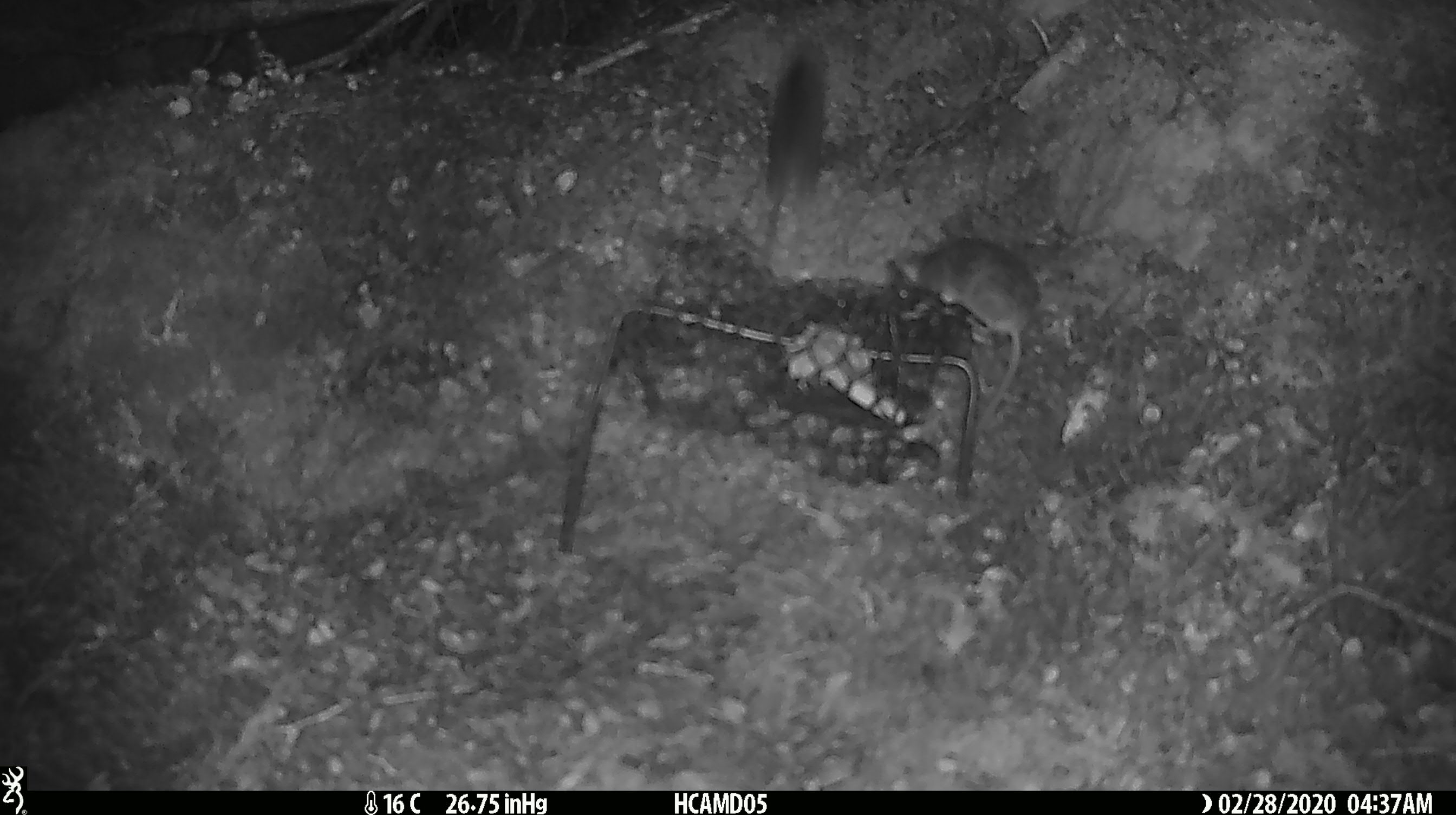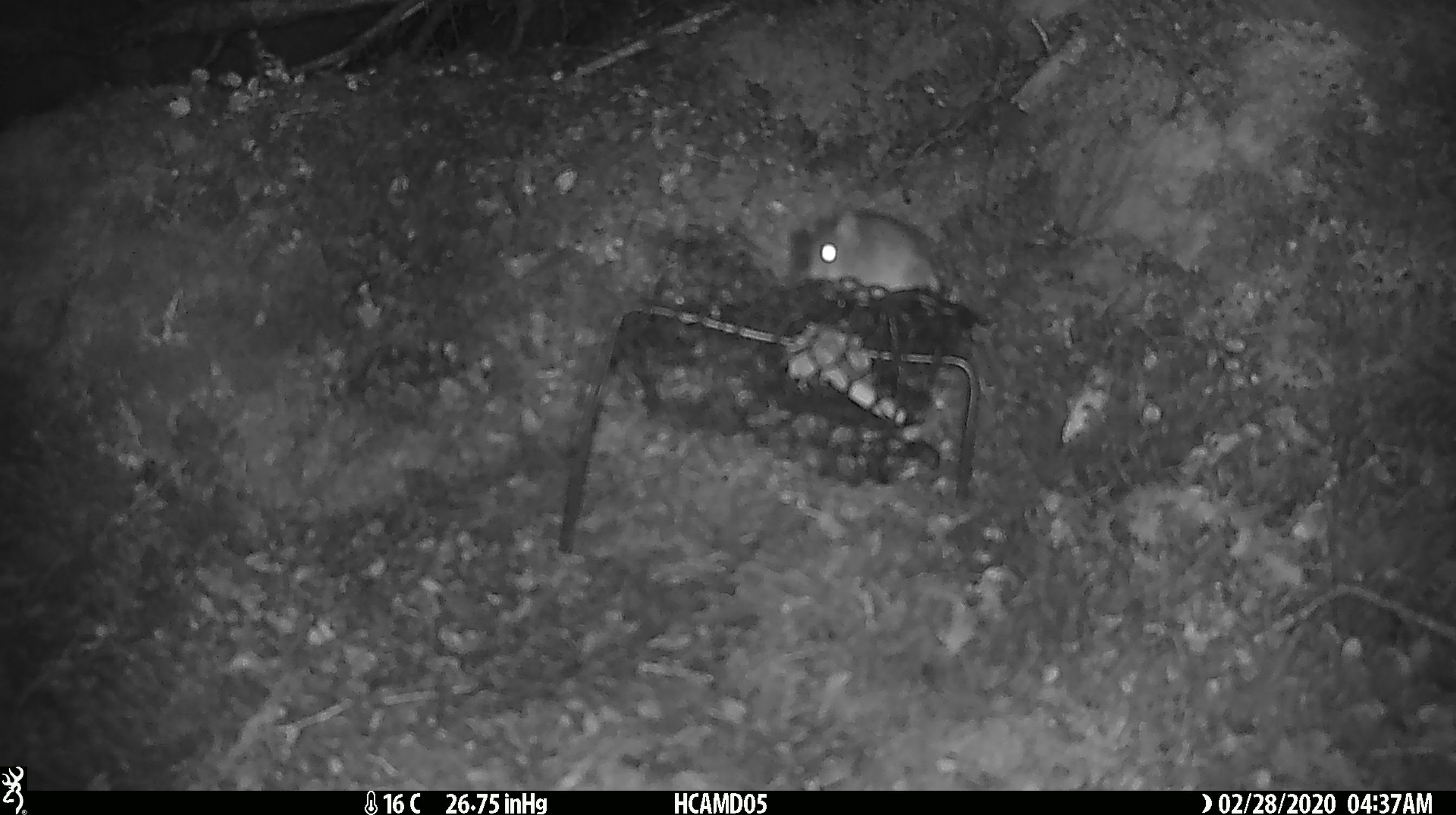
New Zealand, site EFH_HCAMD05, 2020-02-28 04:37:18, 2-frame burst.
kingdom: Animalia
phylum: Chordata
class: Mammalia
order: Rodentia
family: Muridae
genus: Mus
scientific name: Mus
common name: mouse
Mouse (Mus).